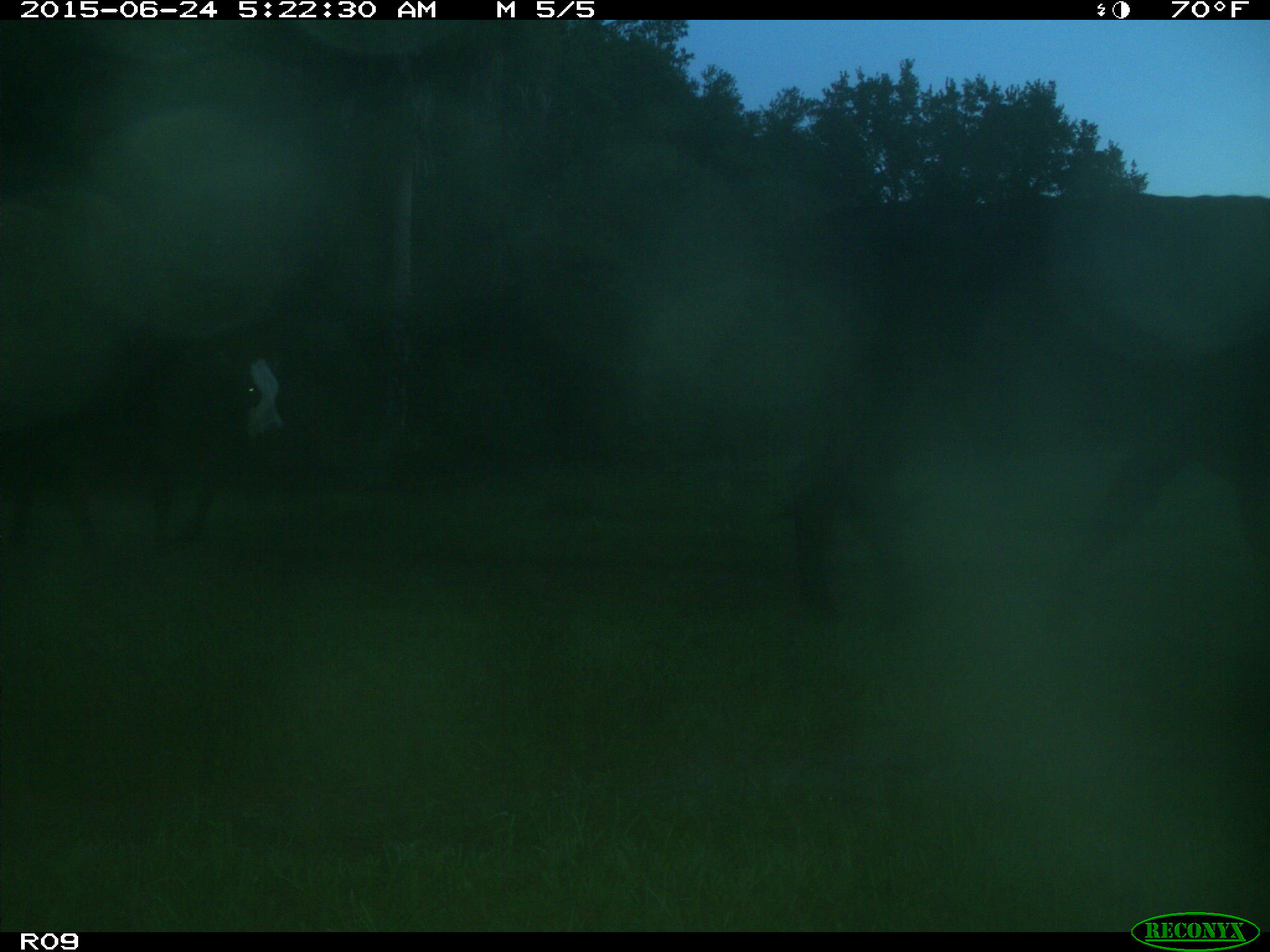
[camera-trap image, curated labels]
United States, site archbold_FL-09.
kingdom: Animalia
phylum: Chordata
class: Mammalia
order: Artiodactyla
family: Bovidae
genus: Bos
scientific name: Bos taurus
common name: domestic cow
Bos taurus (domestic cow).